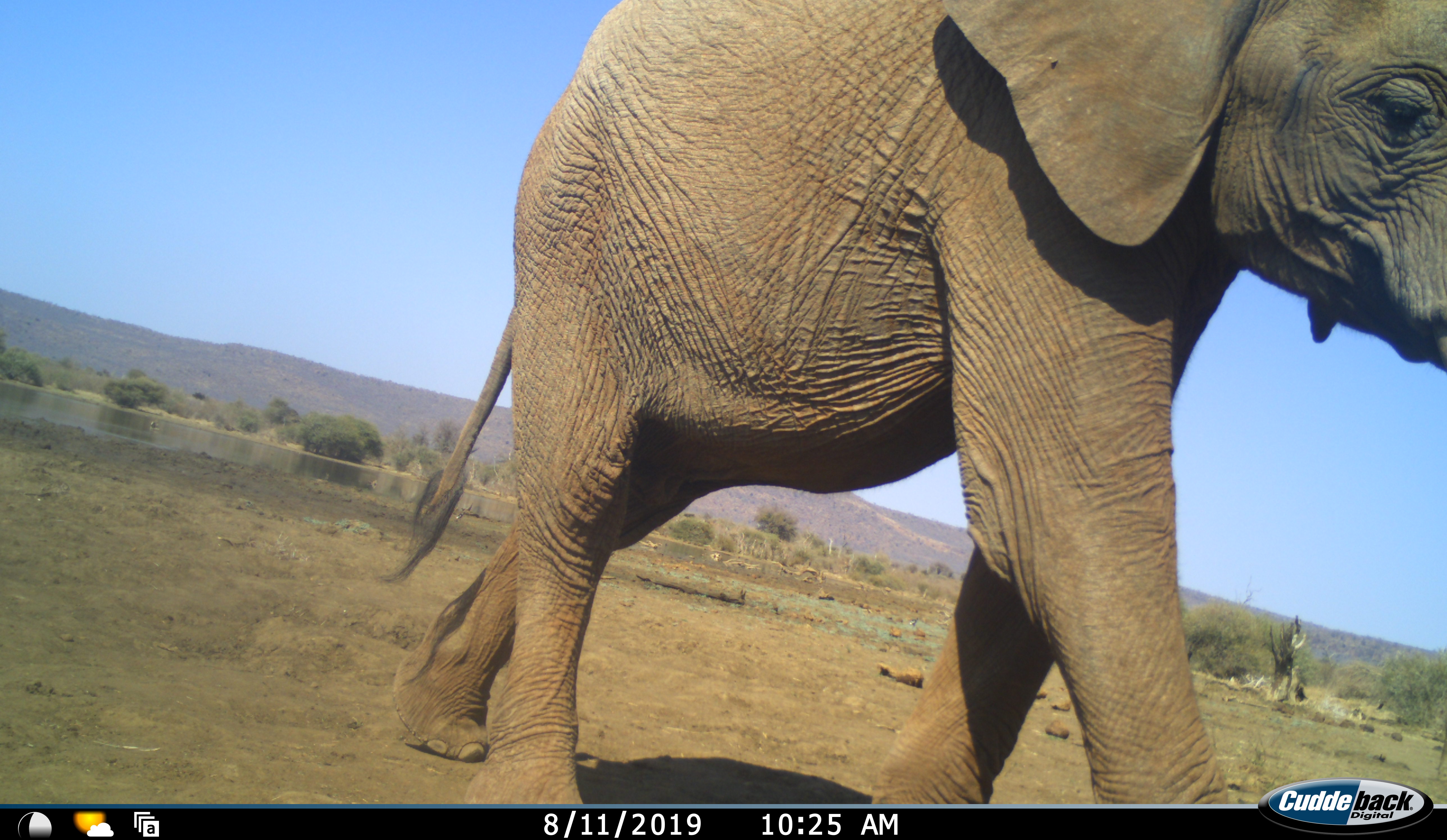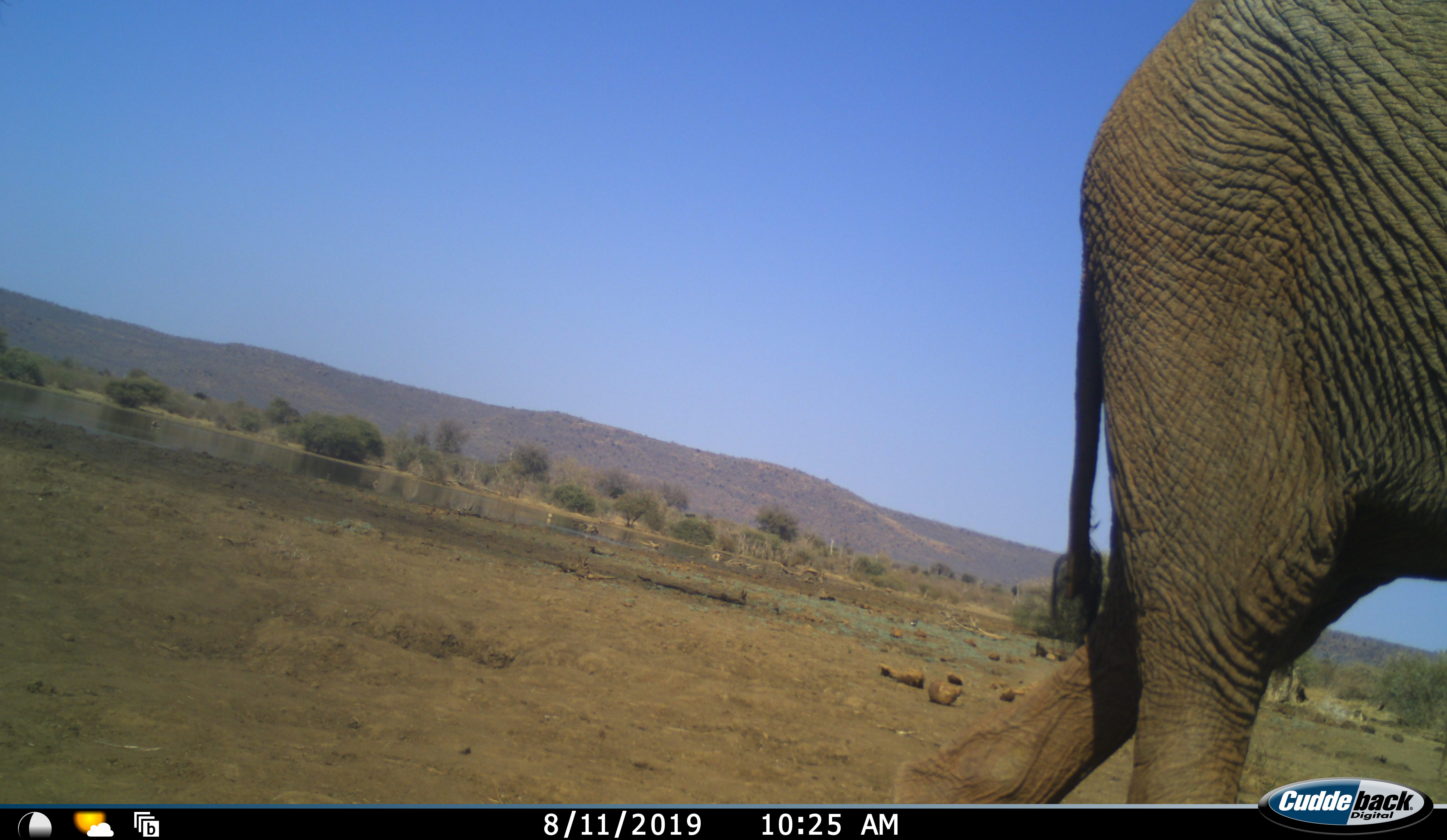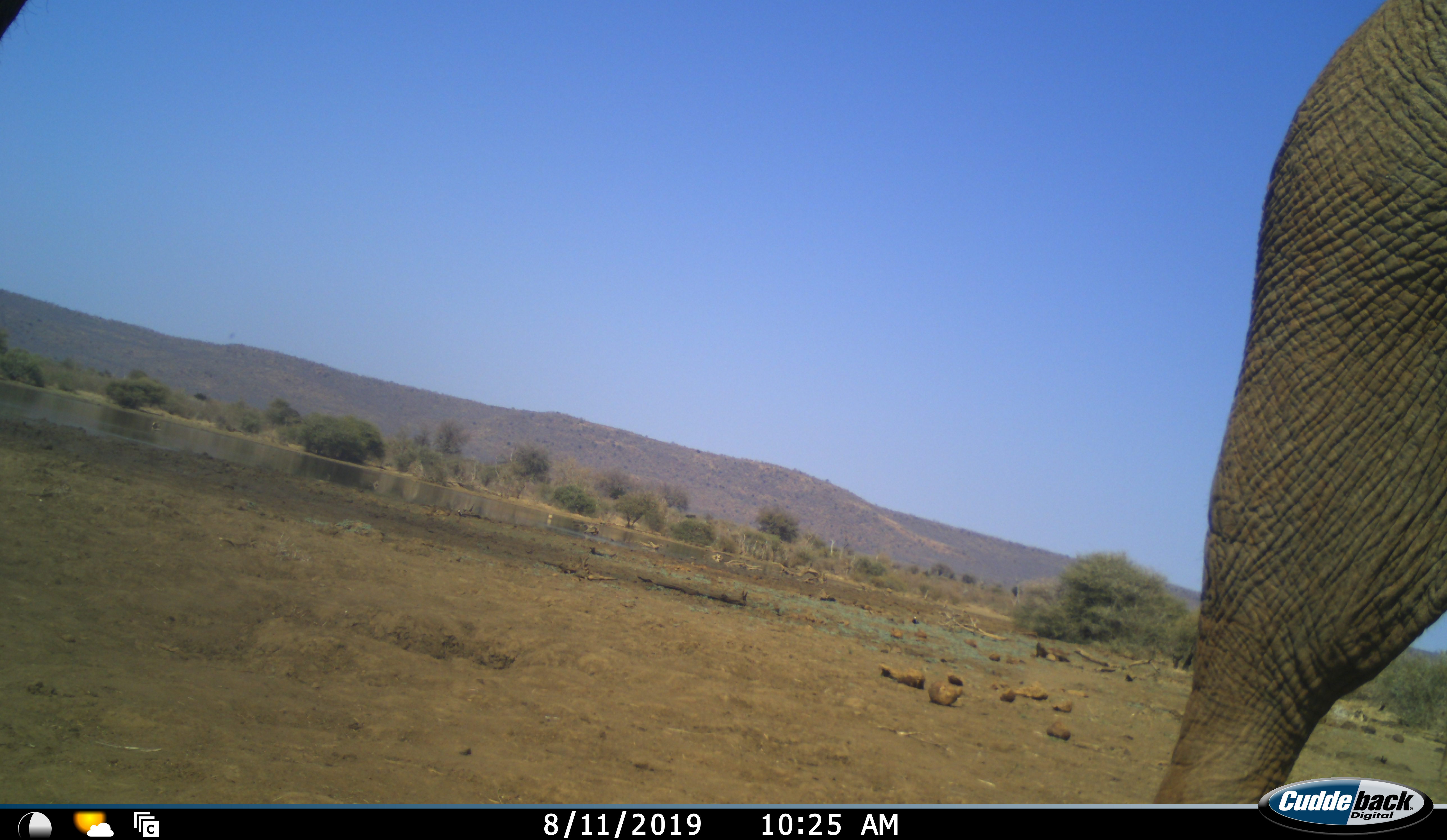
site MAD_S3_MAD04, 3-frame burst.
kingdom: Animalia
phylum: Chordata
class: Mammalia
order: Proboscidea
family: Elephantidae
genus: Loxodonta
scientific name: Loxodonta africana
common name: african bush elephant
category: elephant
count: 1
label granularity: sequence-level